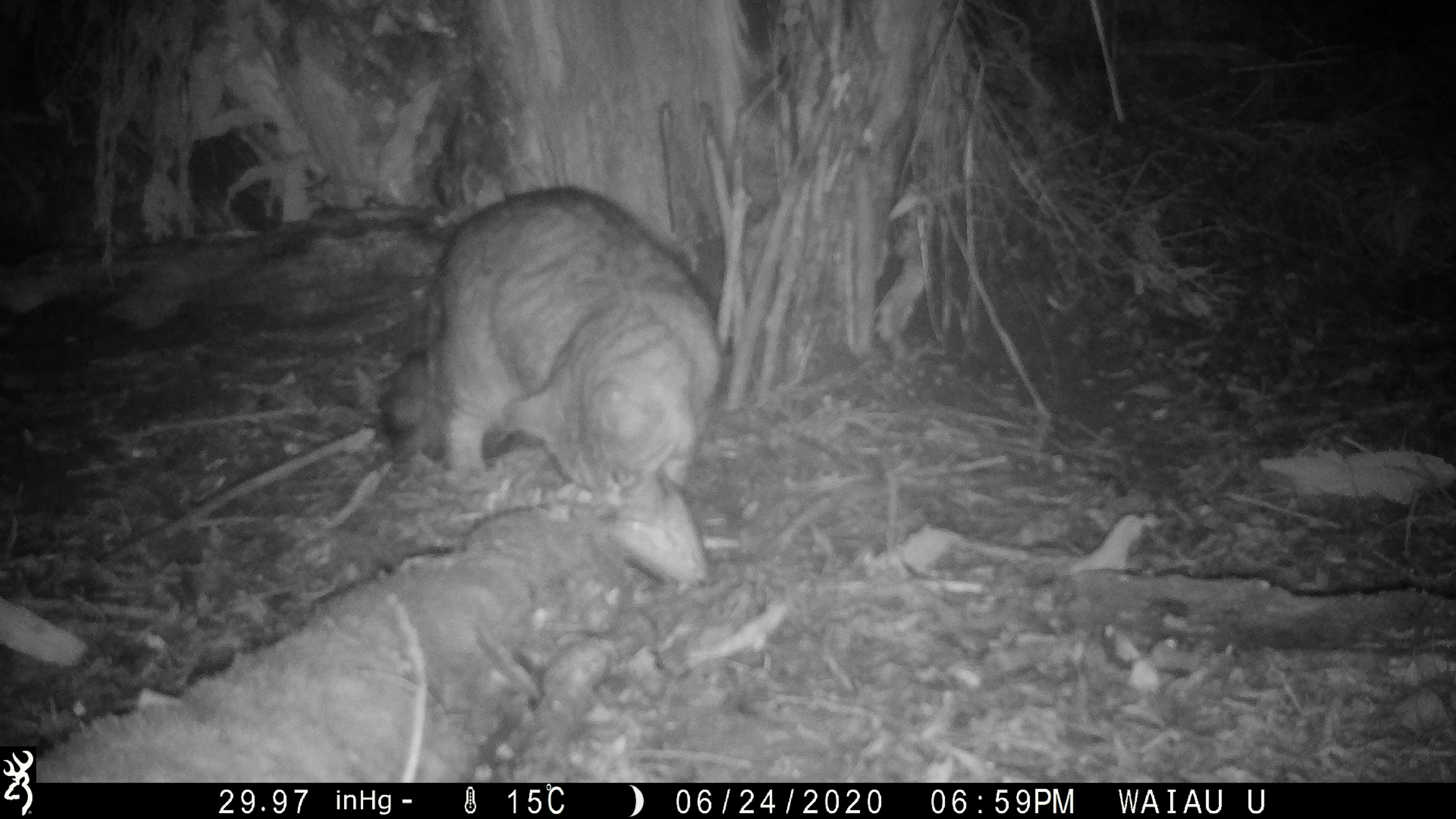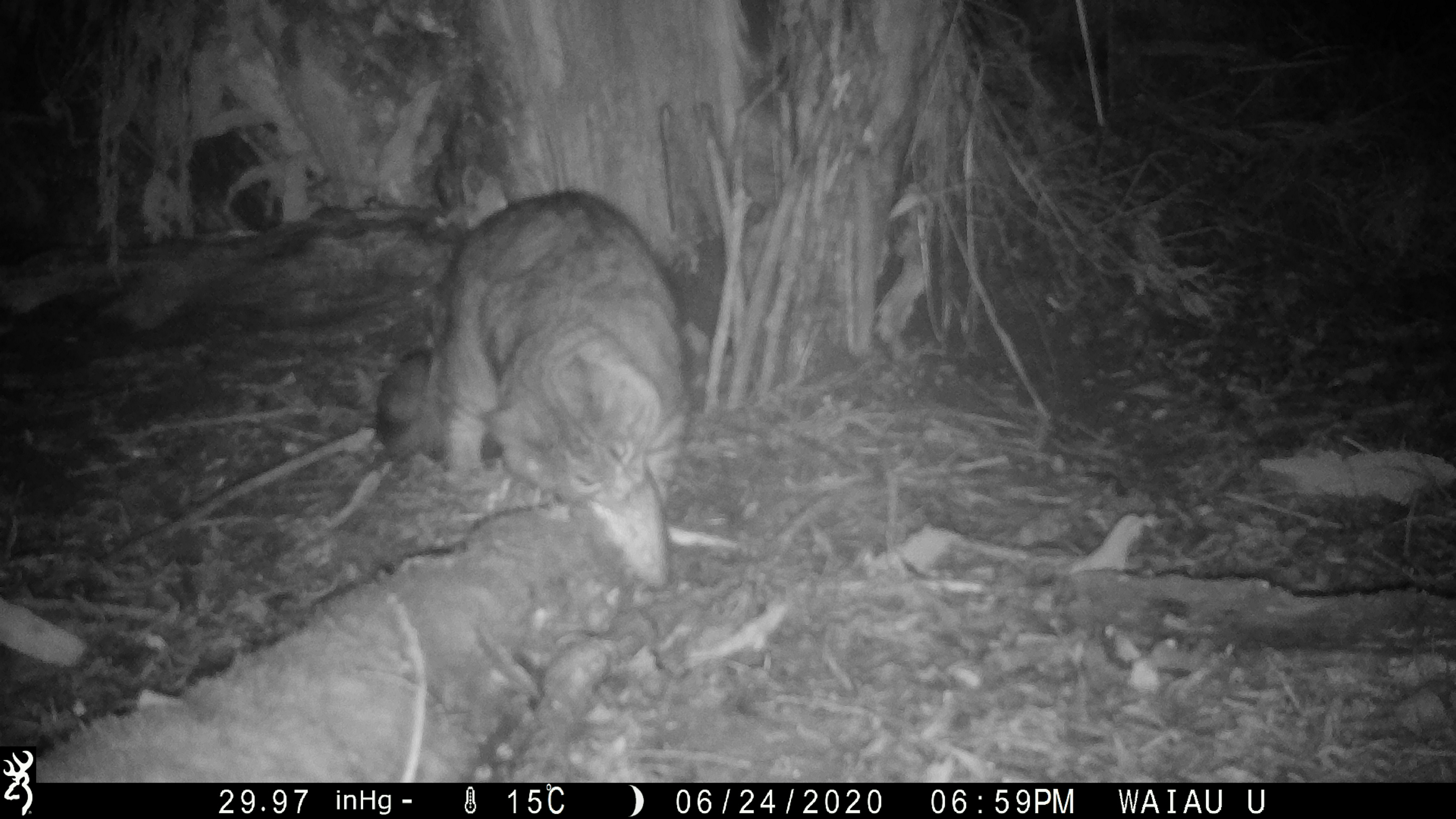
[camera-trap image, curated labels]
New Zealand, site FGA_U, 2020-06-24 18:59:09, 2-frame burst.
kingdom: Animalia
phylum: Chordata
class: Mammalia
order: Carnivora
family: Felidae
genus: Felis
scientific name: Felis catus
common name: domestic cat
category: cat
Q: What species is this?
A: Cat (domestic cat) (Felis catus).